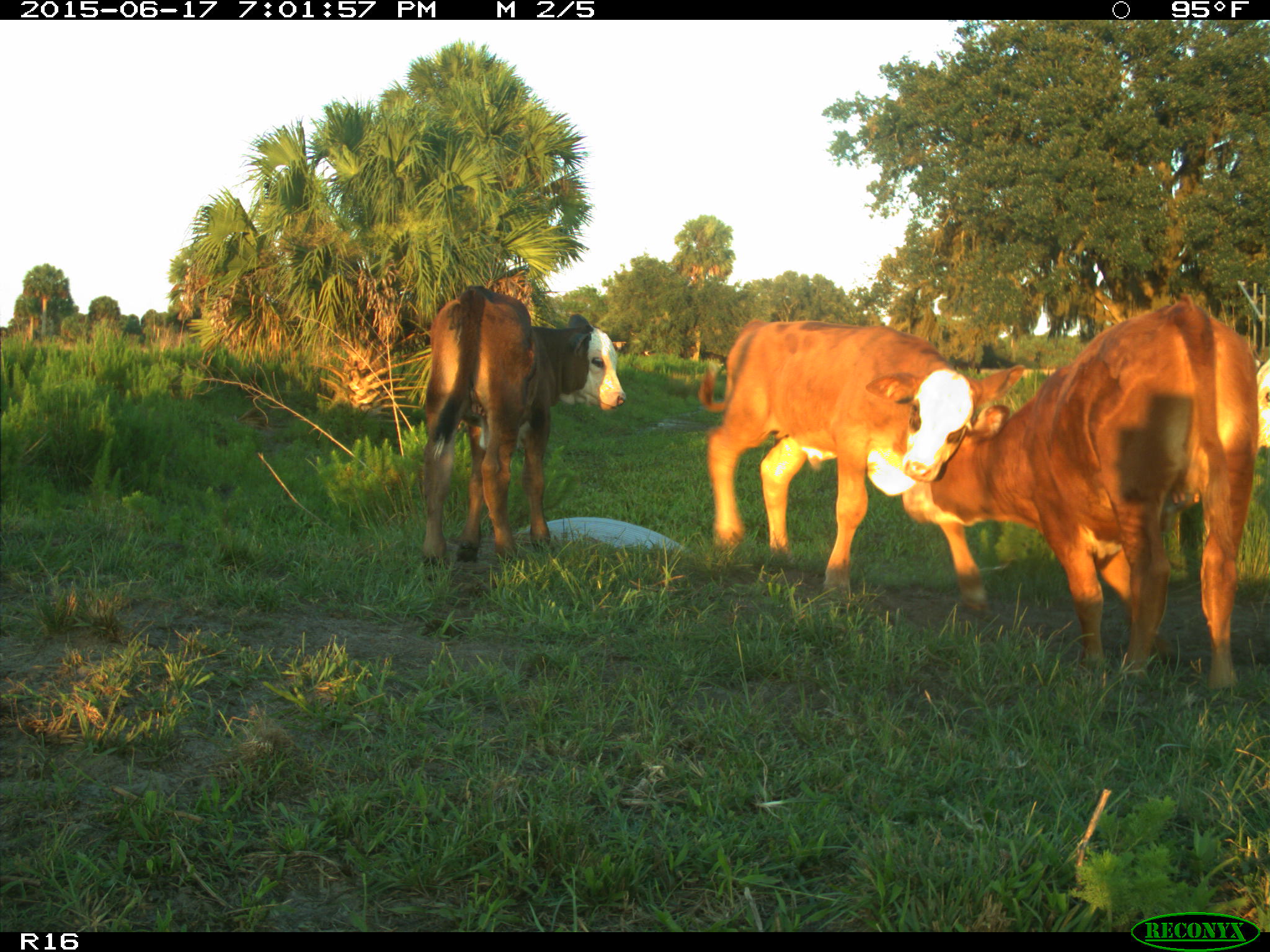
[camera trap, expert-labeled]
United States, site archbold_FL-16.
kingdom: Animalia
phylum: Chordata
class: Mammalia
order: Artiodactyla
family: Bovidae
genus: Bos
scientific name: Bos taurus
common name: domestic cow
Bos taurus (domestic cow).